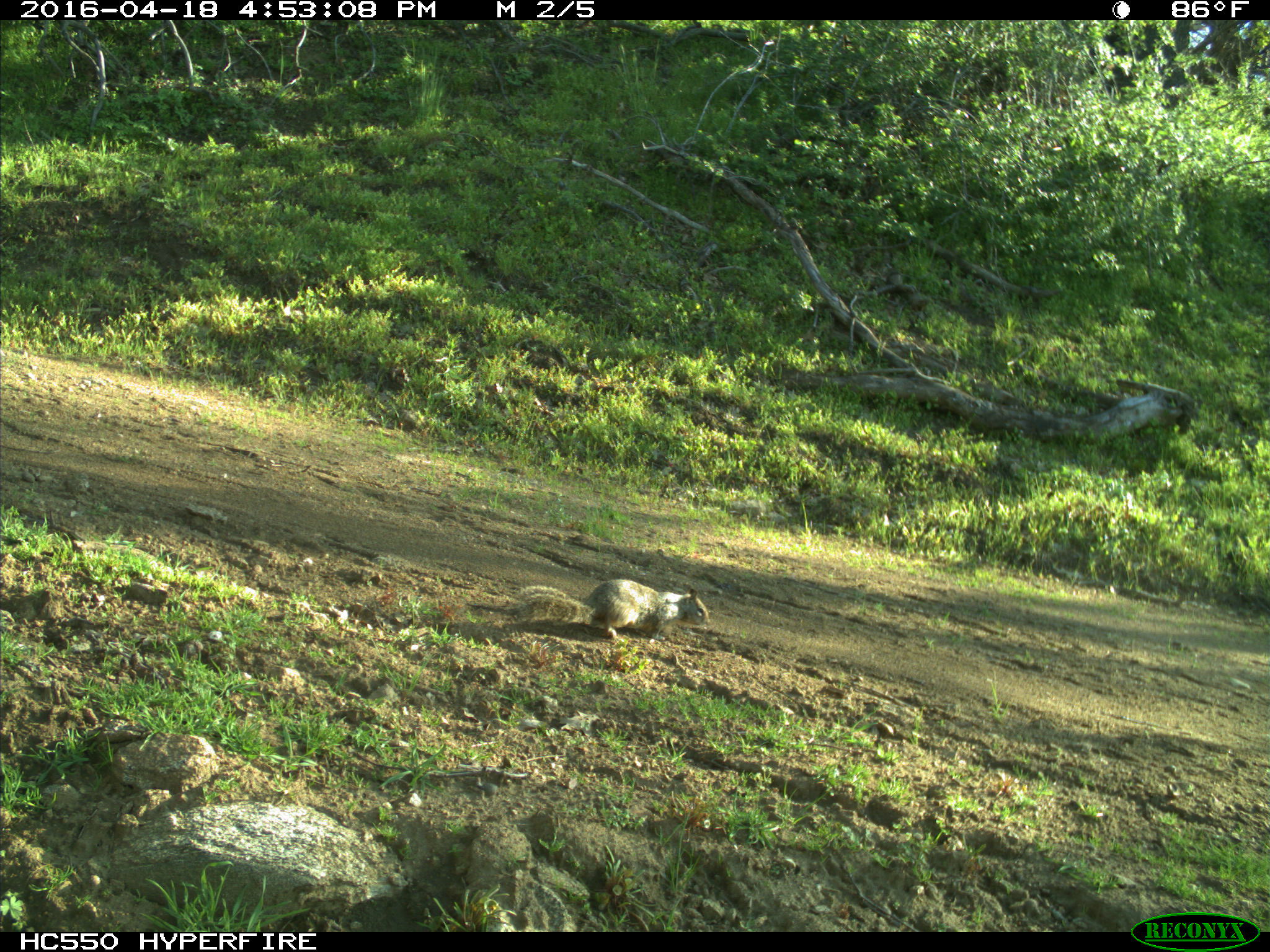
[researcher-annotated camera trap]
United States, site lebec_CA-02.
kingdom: Animalia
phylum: Chordata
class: Mammalia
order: Rodentia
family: Sciuridae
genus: Otospermophilus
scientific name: Otospermophilus beecheyi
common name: california ground squirrel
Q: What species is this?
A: Otospermophilus beecheyi (california ground squirrel).